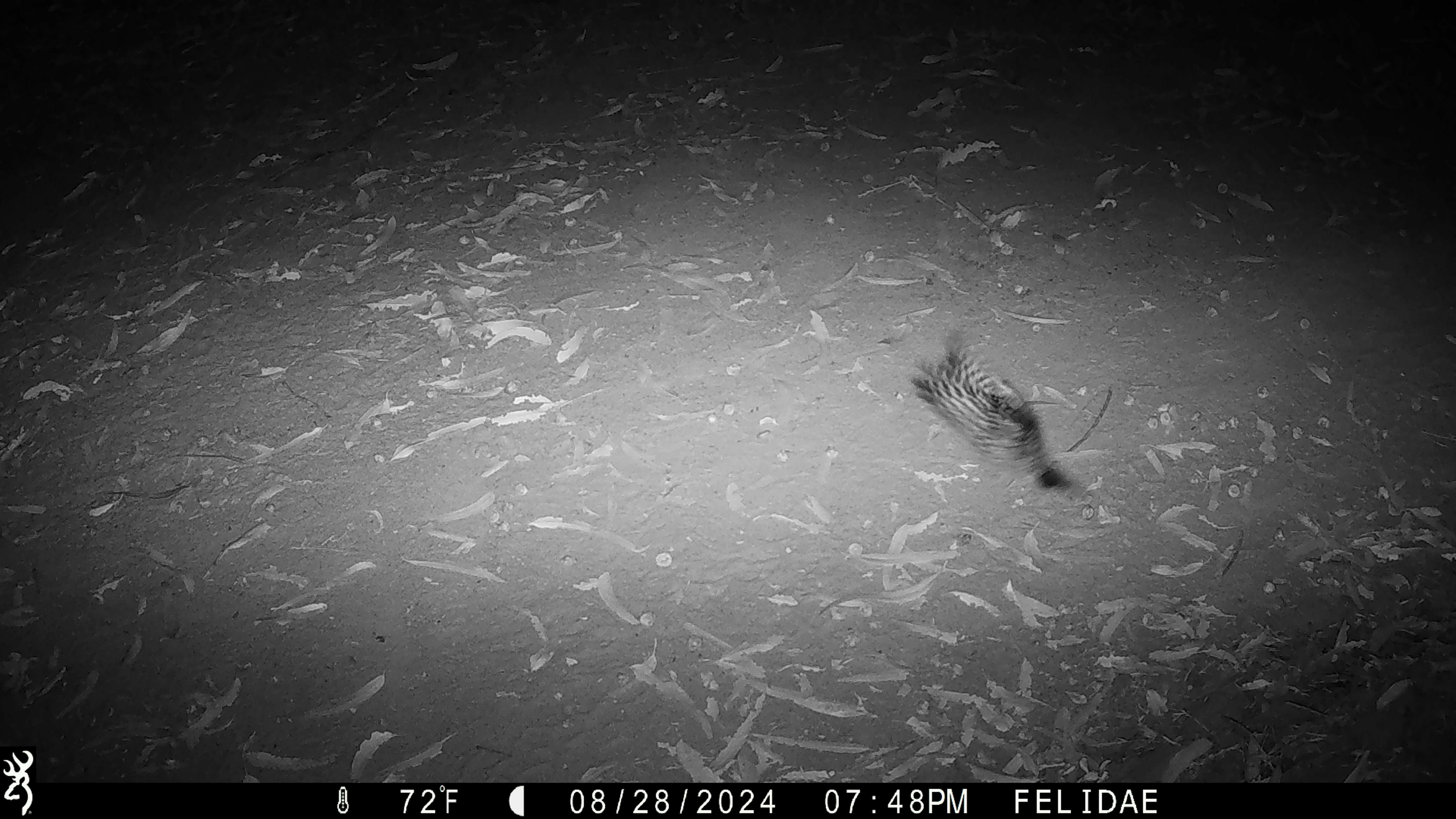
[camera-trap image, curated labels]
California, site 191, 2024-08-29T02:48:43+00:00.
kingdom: Animalia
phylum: Chordata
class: Aves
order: Strigiformes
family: Strigidae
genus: Megascops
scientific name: Megascops kennicottii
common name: western screech owl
Western screech owl (Megascops kennicottii).